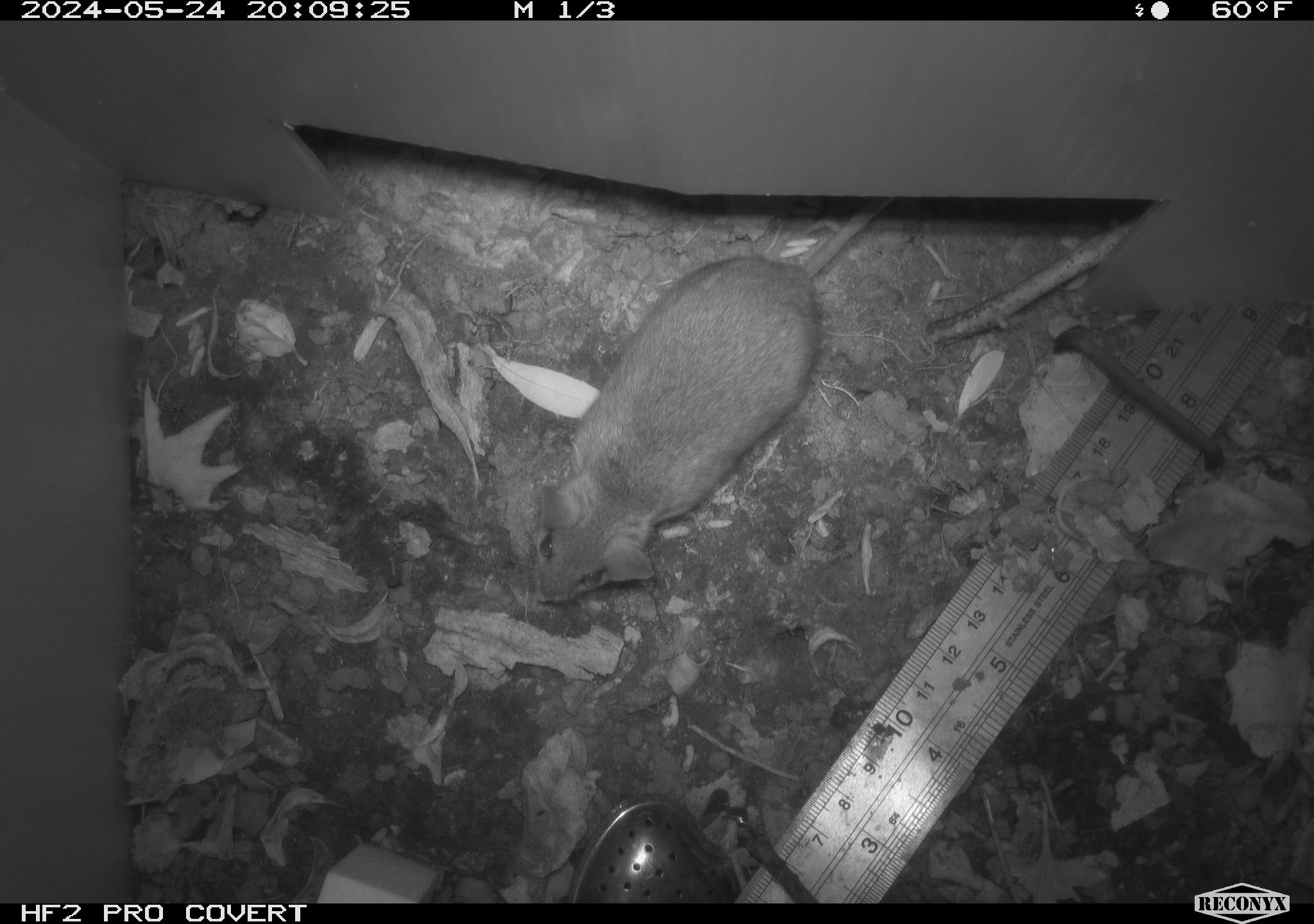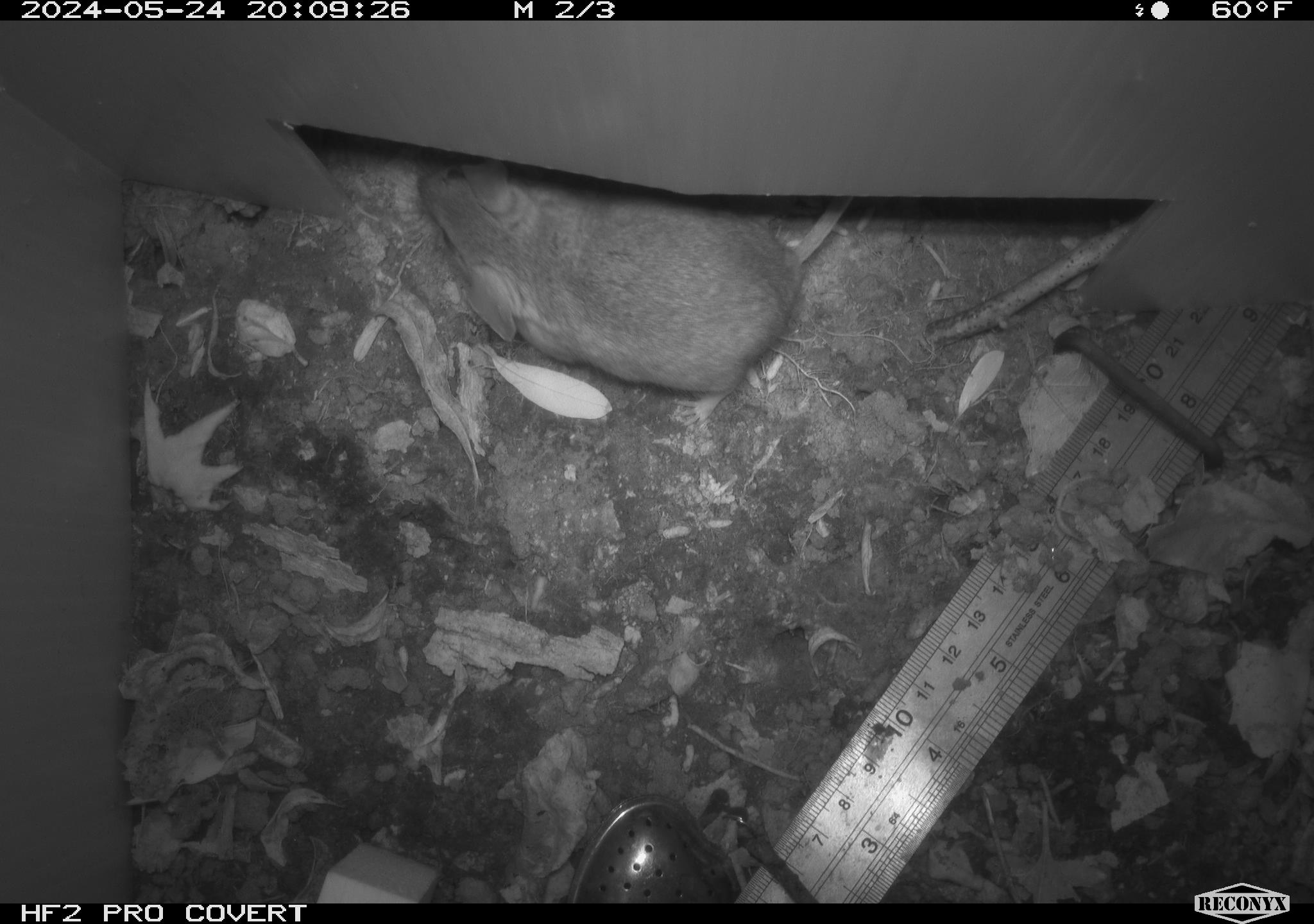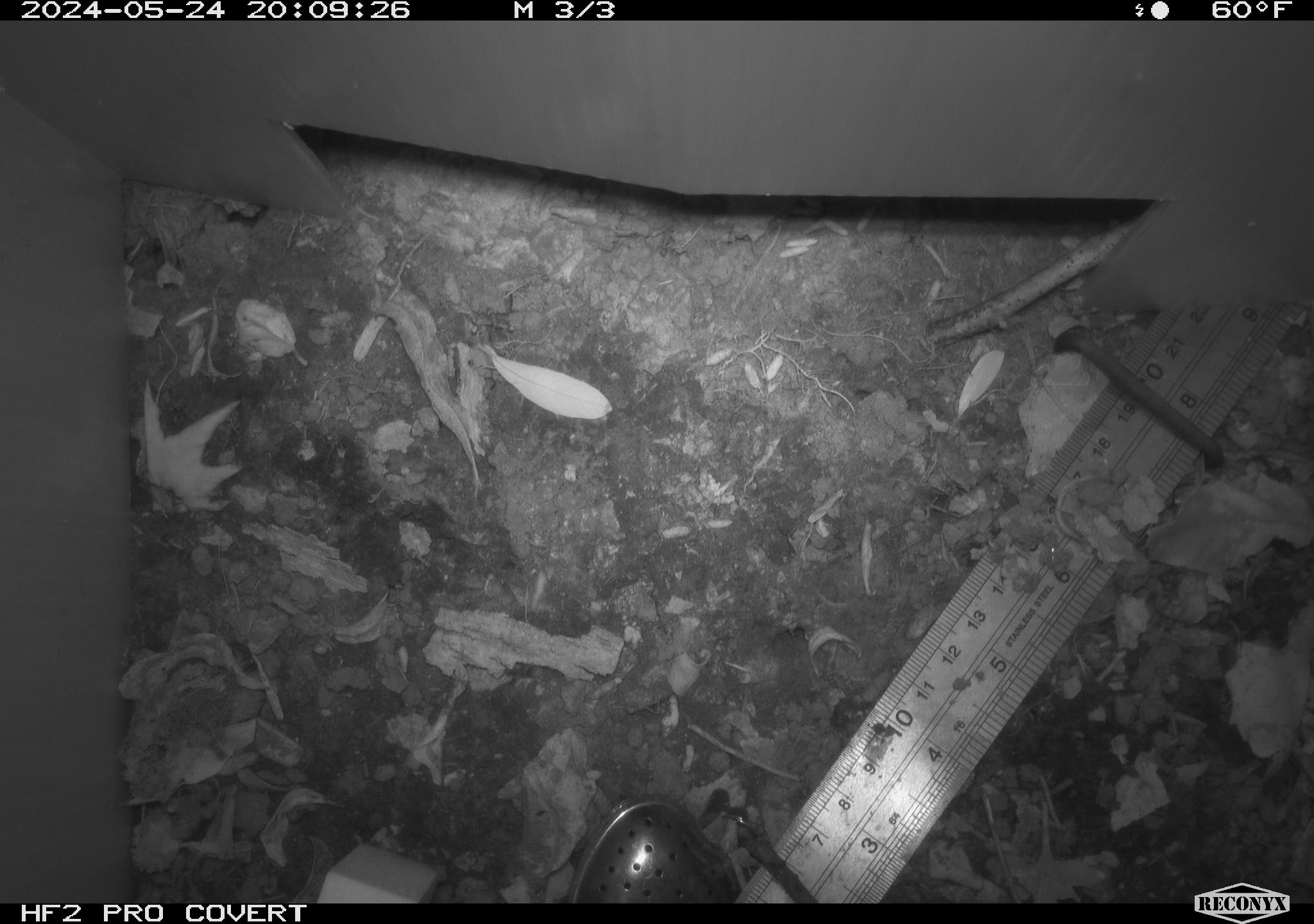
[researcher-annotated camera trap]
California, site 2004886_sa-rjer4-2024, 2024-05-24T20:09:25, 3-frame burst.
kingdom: Animalia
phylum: Chordata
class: Mammalia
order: Rodentia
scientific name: Rodentia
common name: mouse species